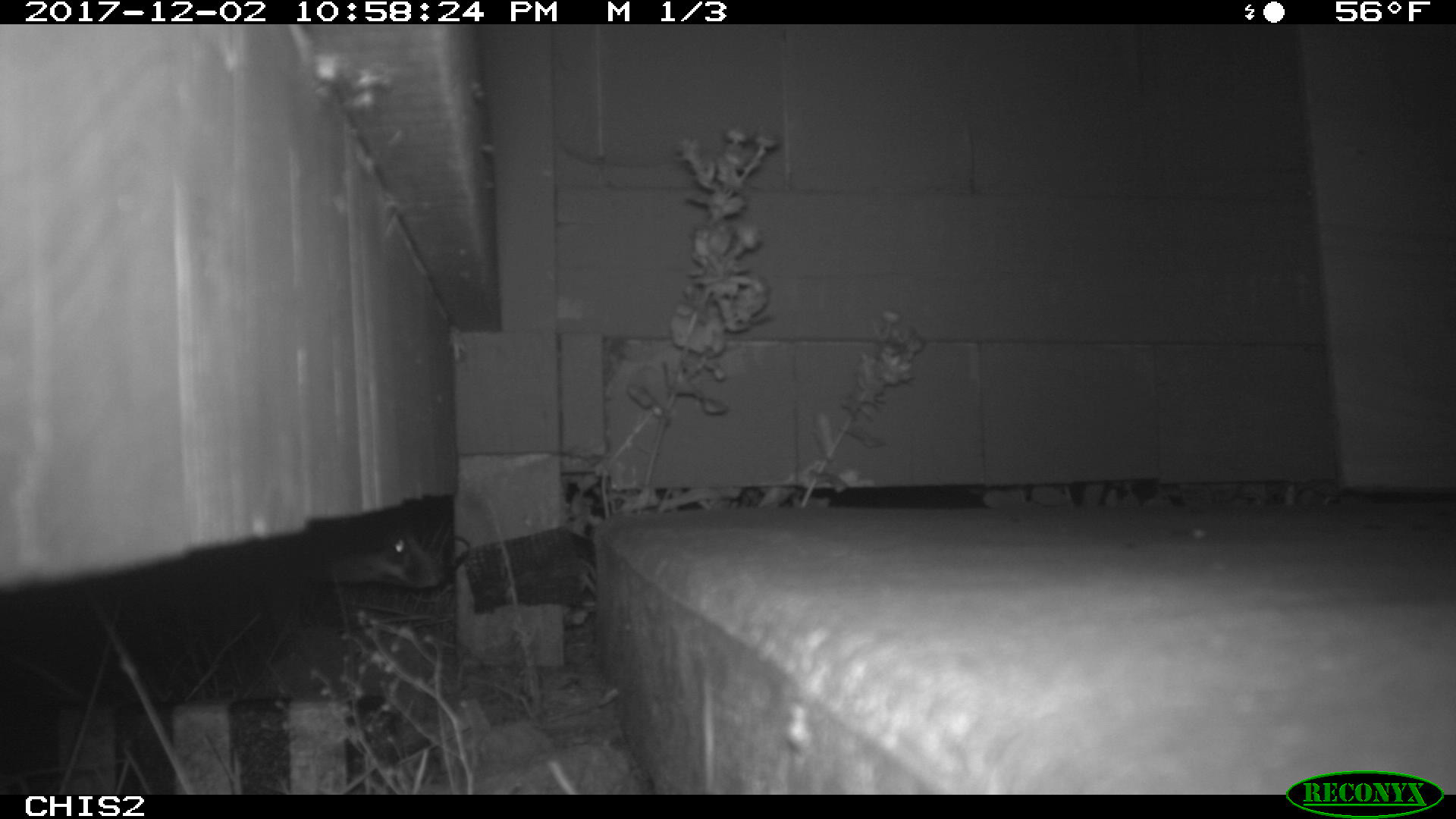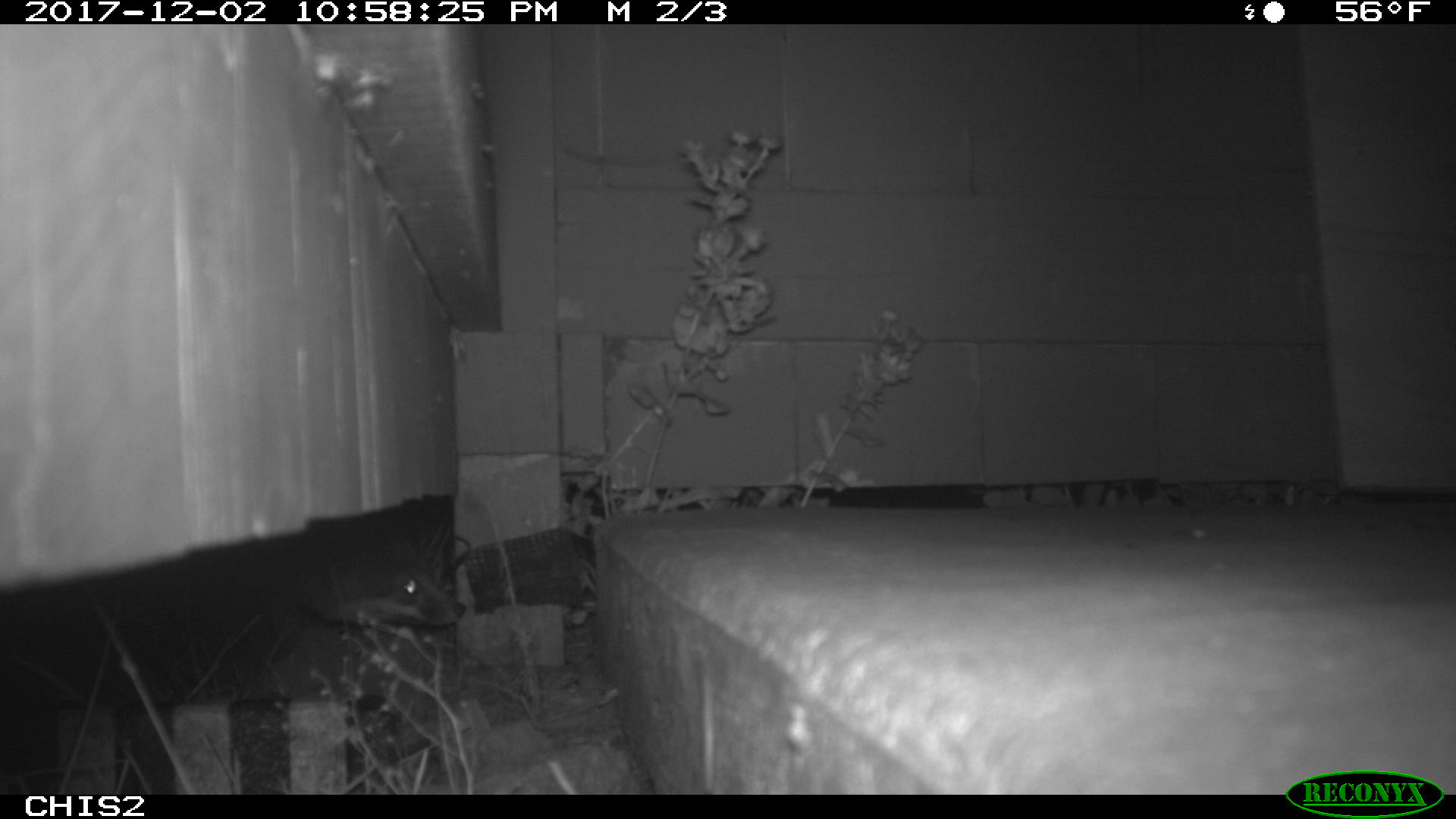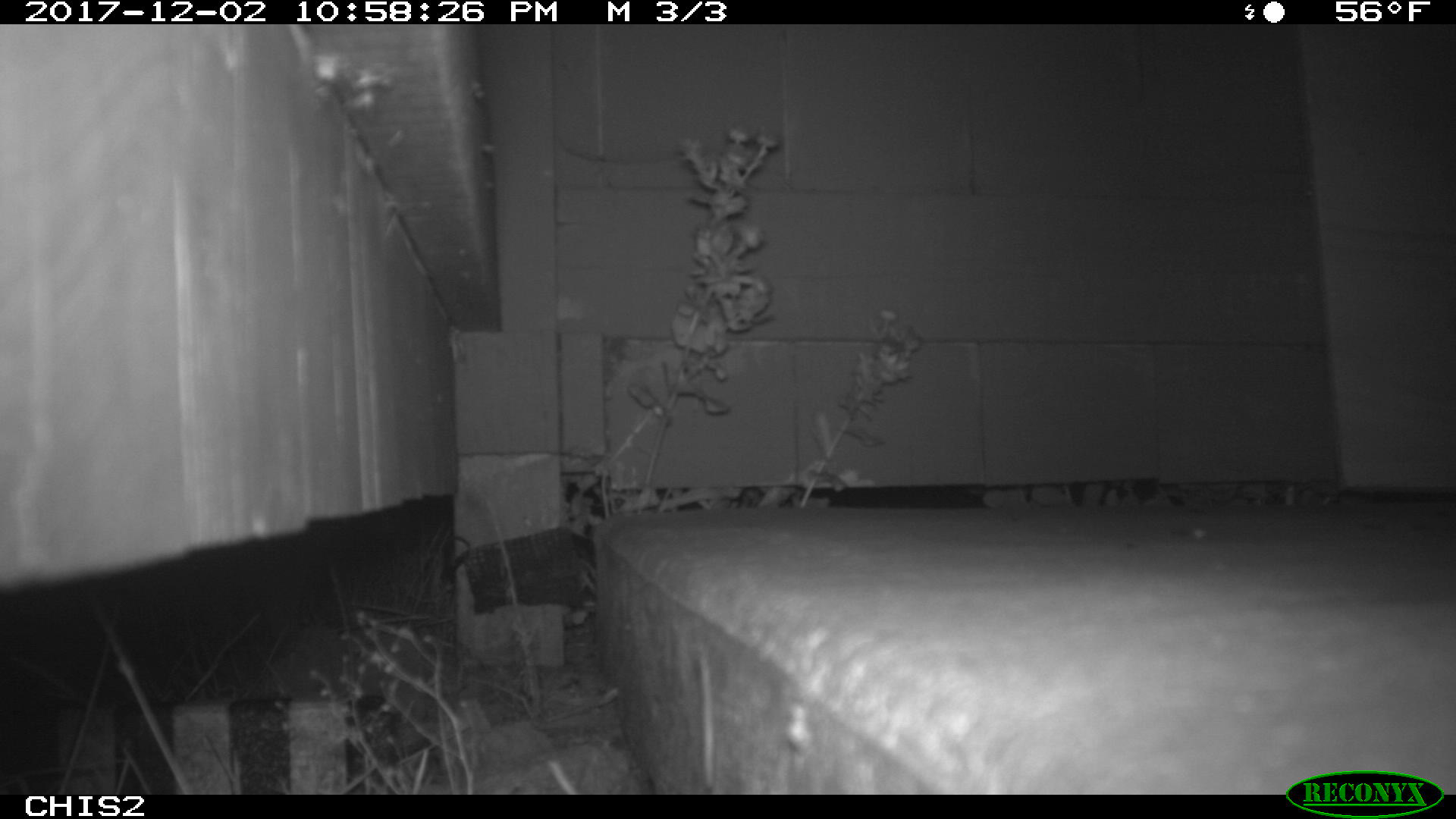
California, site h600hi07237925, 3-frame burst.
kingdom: Animalia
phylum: Chordata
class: Mammalia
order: Carnivora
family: Canidae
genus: Urocyon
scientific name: Urocyon littoralis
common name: island fox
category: fox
Fox (island fox) (Urocyon littoralis).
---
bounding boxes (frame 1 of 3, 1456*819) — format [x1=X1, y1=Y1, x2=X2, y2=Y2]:
fox: [x1=261, y1=526, x2=442, y2=641]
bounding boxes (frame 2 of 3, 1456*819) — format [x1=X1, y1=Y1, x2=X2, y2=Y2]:
fox: [x1=259, y1=522, x2=466, y2=634]